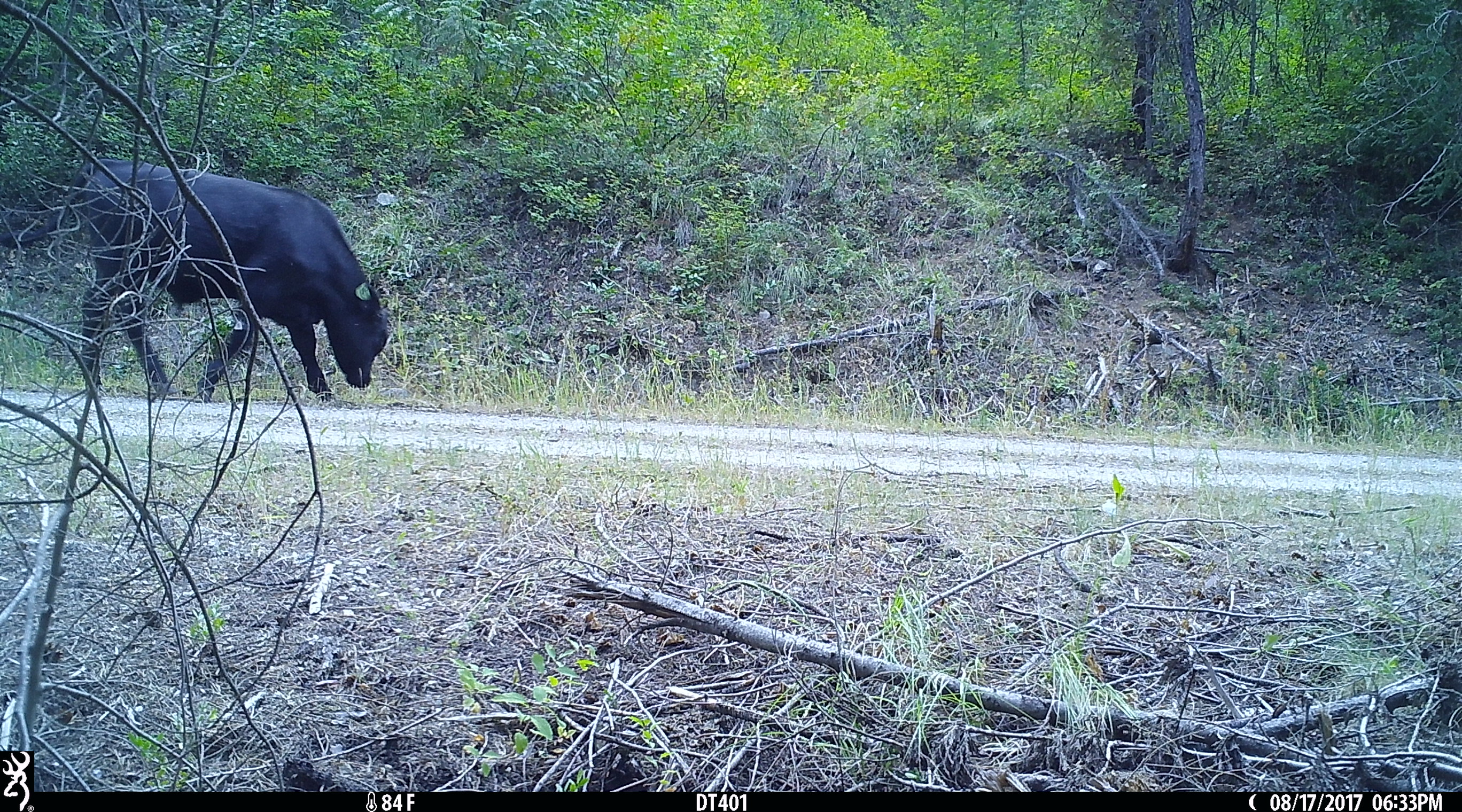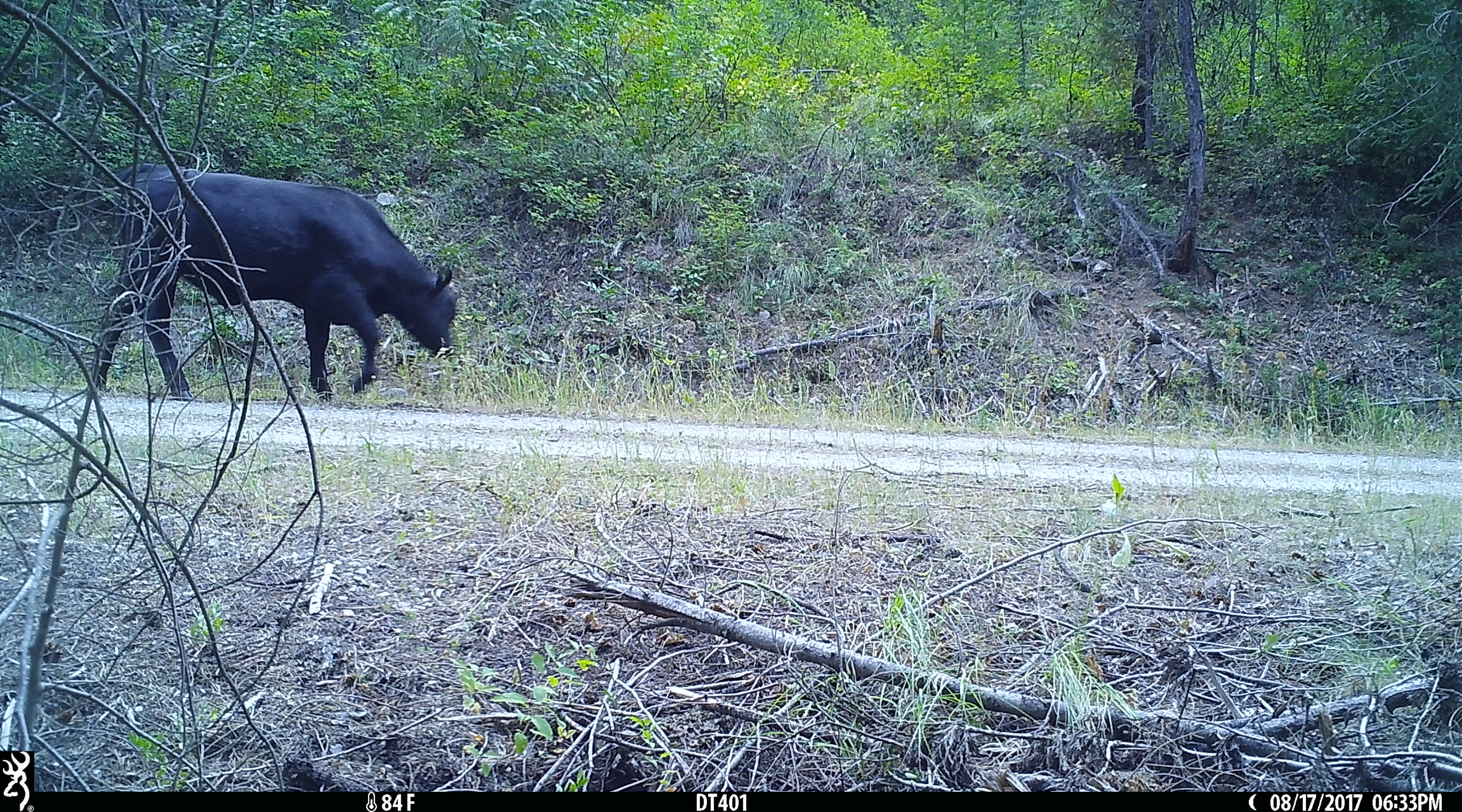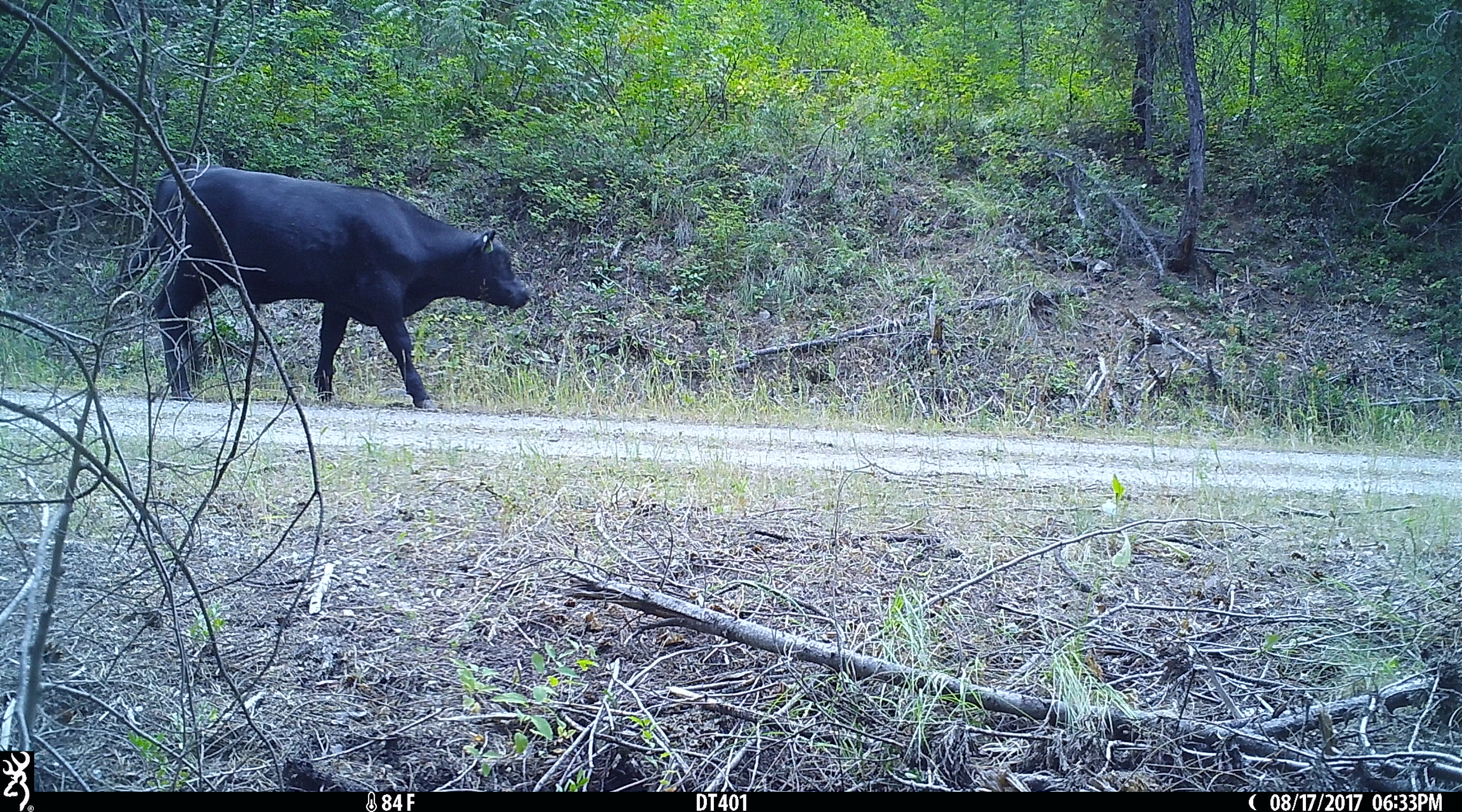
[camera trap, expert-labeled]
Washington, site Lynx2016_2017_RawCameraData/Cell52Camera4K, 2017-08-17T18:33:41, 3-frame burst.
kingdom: Animalia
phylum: Chordata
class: Mammalia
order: Artiodactyla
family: Bovidae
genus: Bos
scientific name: Bos taurus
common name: domestic cattle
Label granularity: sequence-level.